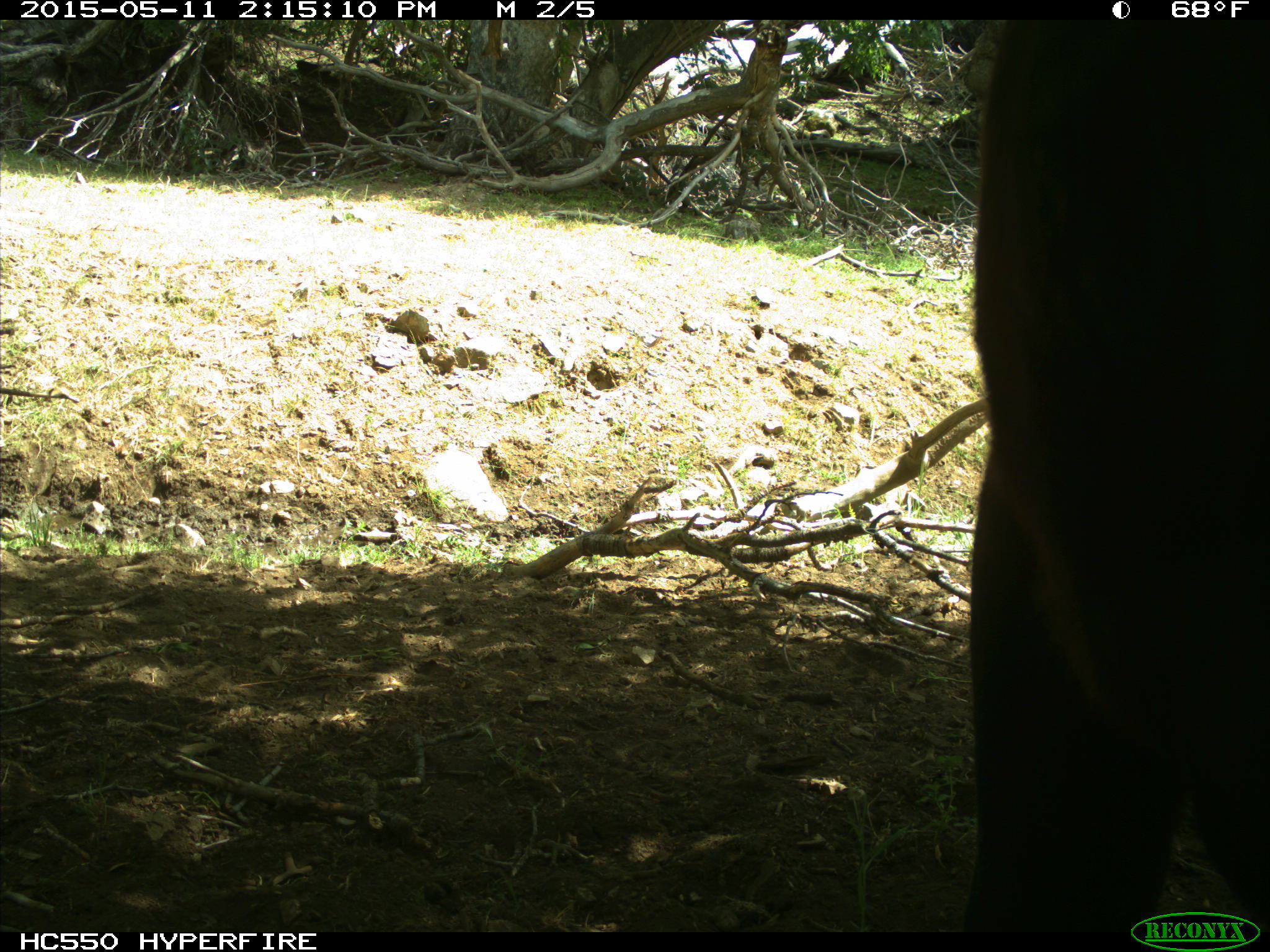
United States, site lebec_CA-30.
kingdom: Animalia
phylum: Chordata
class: Mammalia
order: Artiodactyla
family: Bovidae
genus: Bos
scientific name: Bos taurus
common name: domestic cow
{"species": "Bos taurus (domestic cow)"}